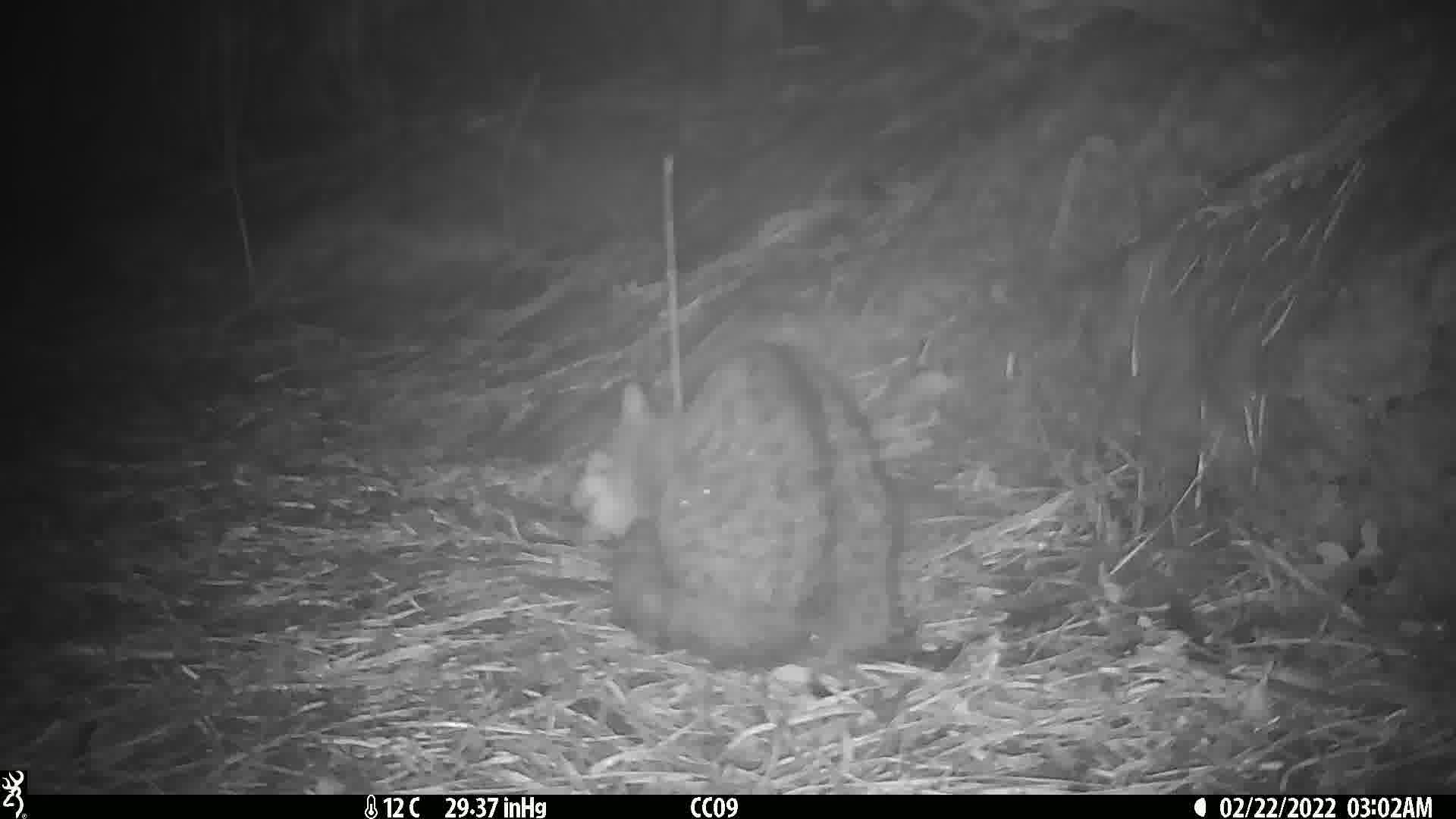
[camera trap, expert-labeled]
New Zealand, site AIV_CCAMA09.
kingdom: Animalia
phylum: Chordata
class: Mammalia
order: Carnivora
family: Felidae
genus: Felis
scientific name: Felis catus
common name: domestic cat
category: cat